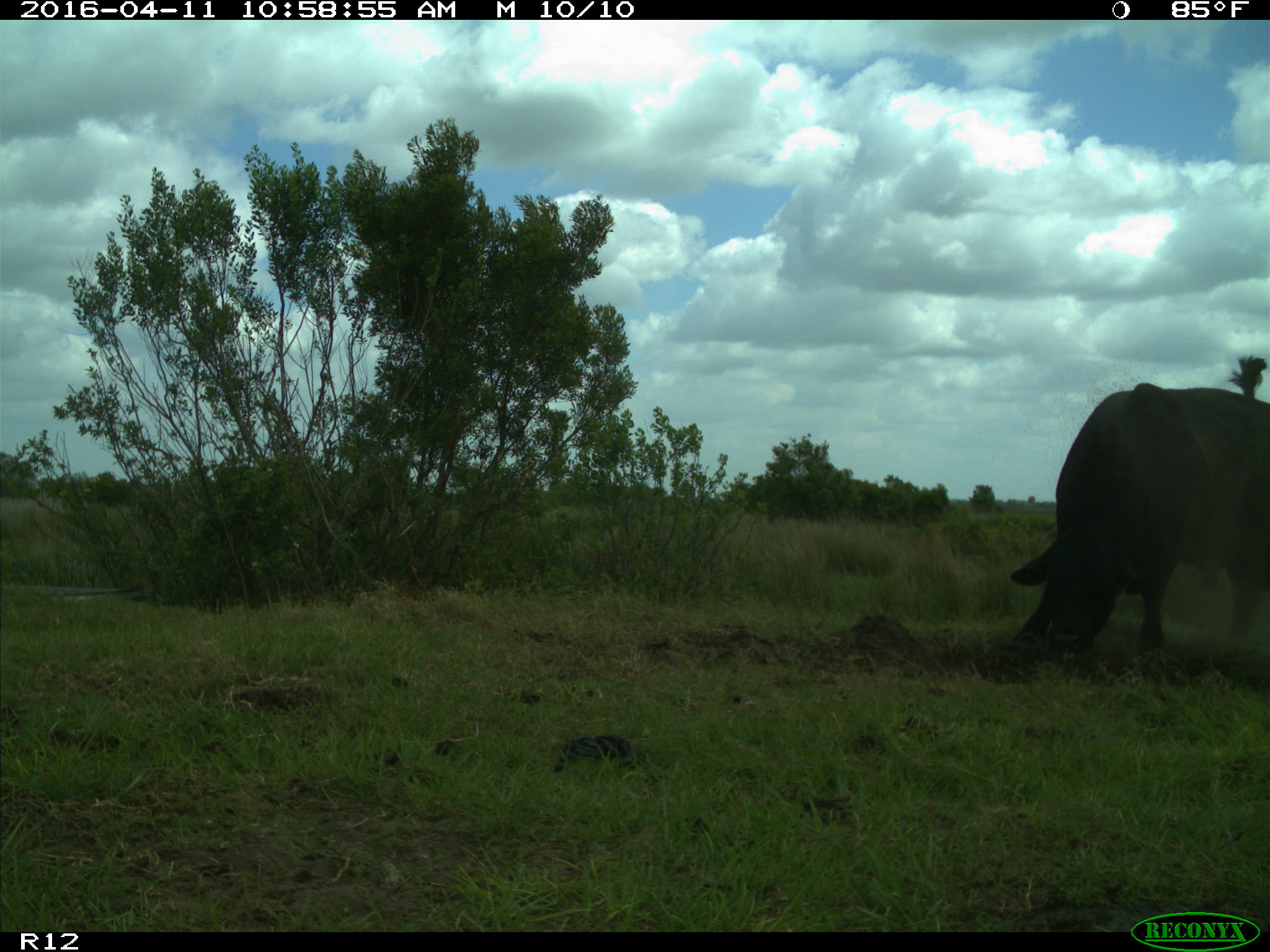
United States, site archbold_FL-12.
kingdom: Animalia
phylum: Chordata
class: Mammalia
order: Artiodactyla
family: Bovidae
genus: Bos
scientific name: Bos taurus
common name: domestic cow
Bos taurus (domestic cow).